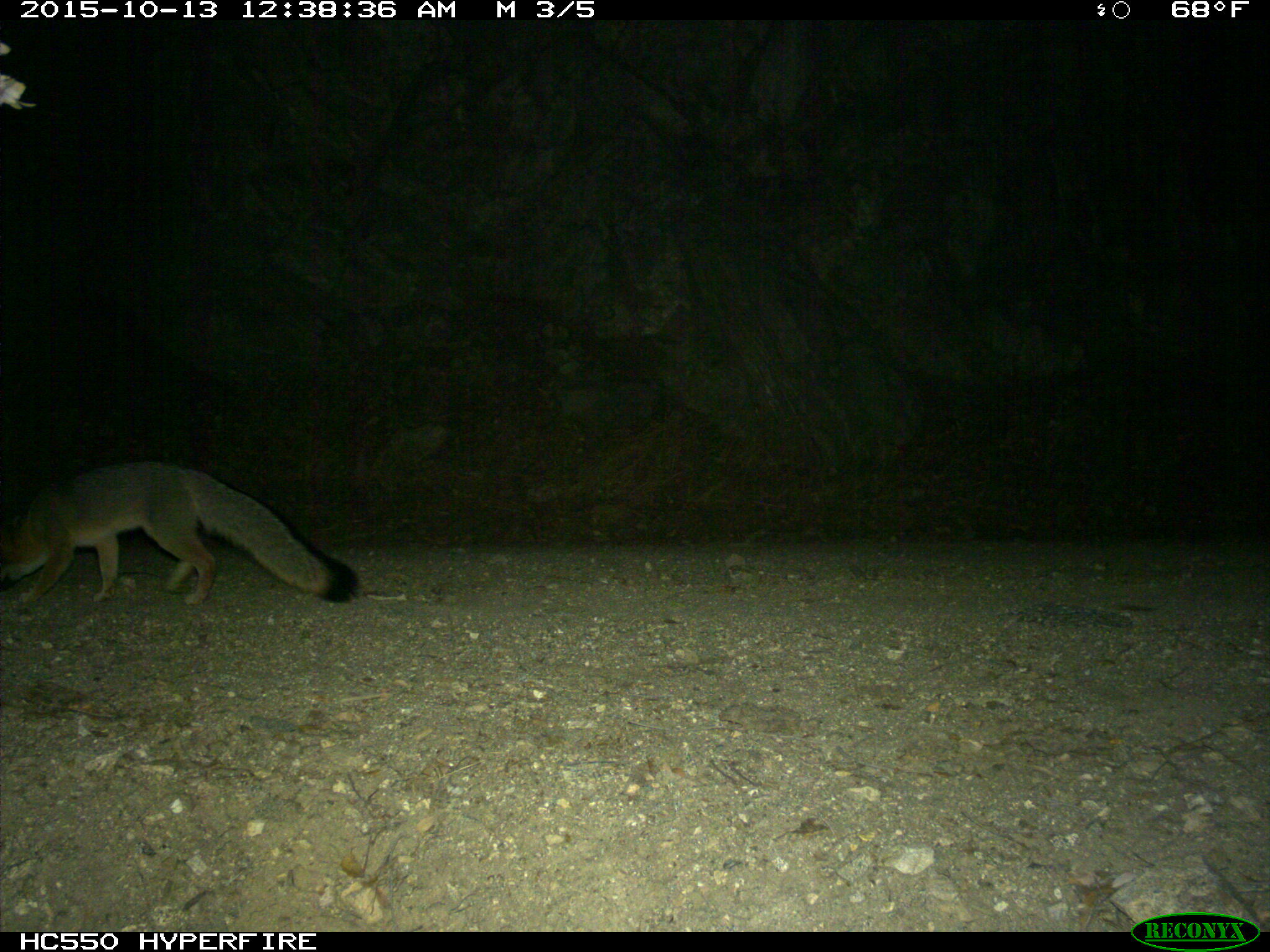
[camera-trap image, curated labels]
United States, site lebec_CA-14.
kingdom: Animalia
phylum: Chordata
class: Mammalia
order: Carnivora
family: Canidae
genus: Urocyon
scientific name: Urocyon cinereoargenteus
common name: gray fox